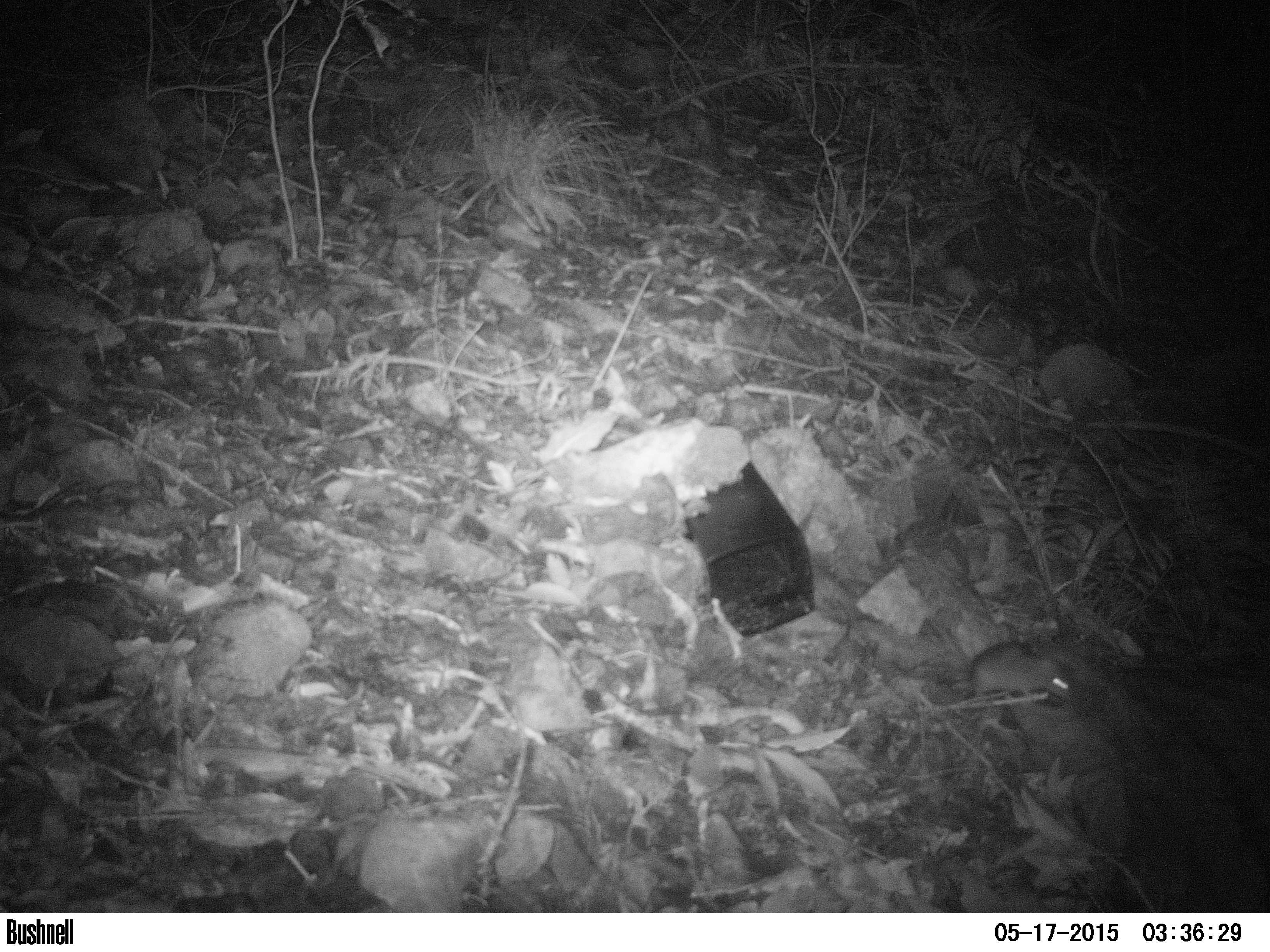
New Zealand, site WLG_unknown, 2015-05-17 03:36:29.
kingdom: Animalia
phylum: Chordata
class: Mammalia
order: Rodentia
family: Muridae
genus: Rattus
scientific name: Rattus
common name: rat